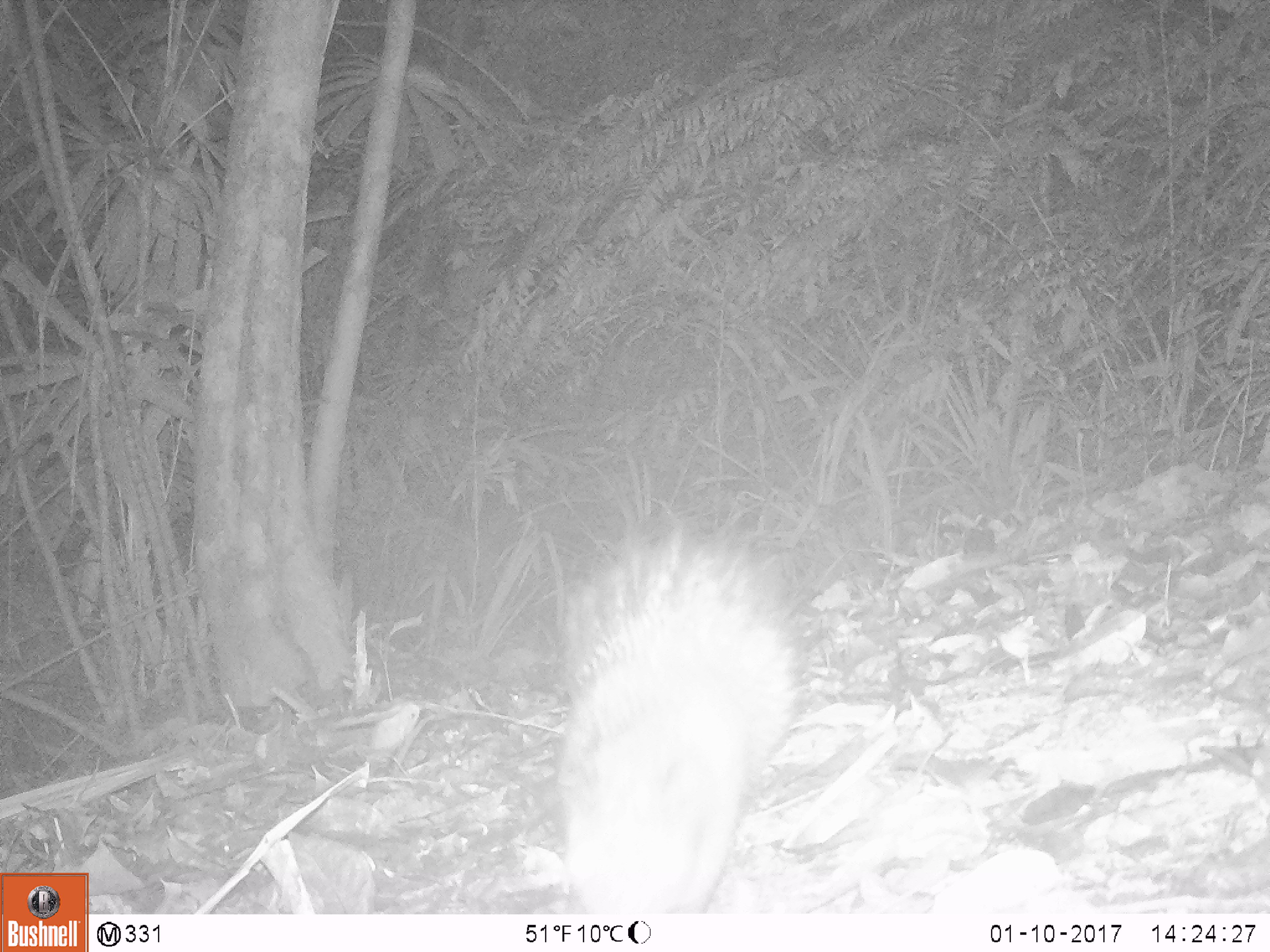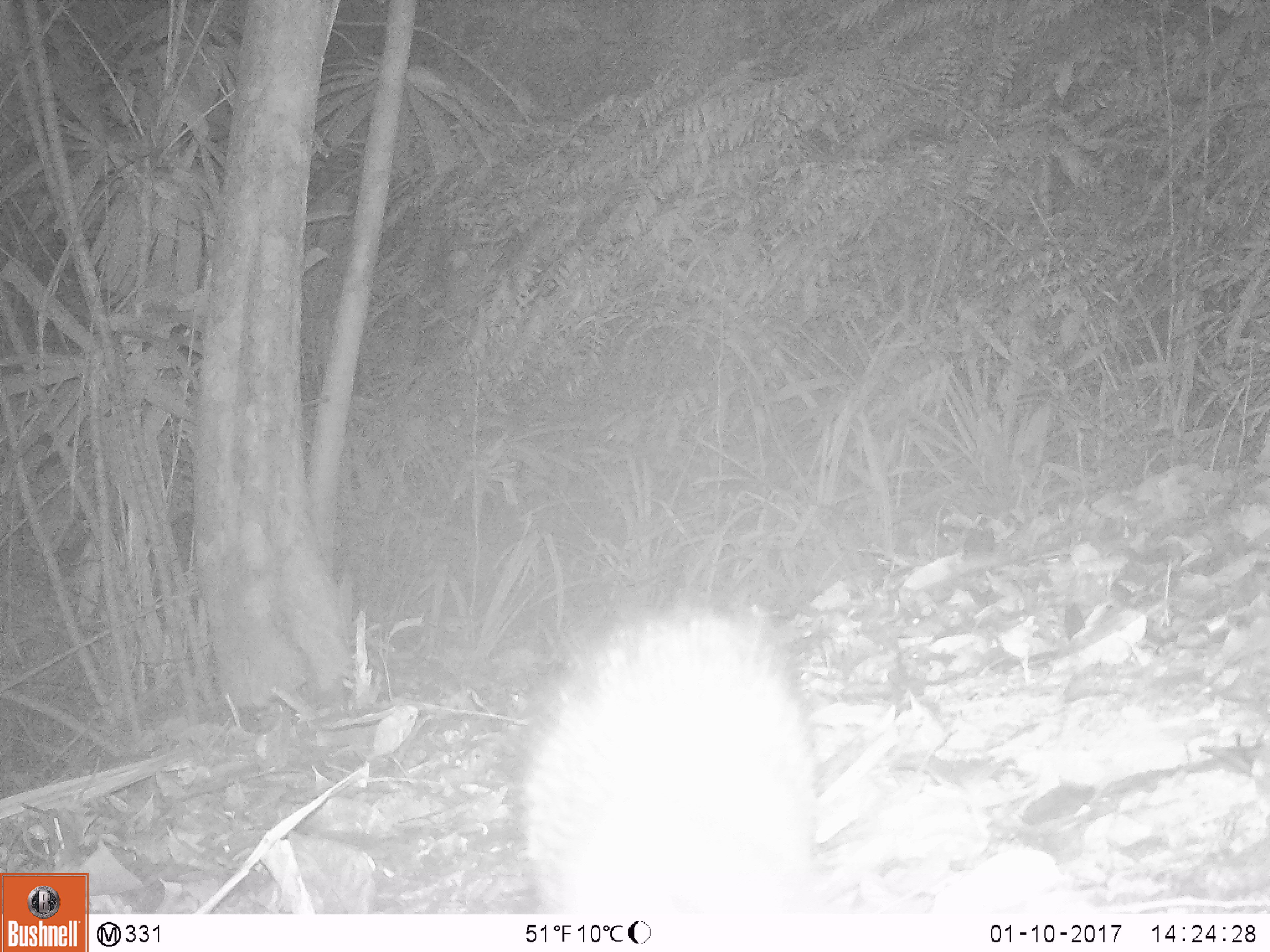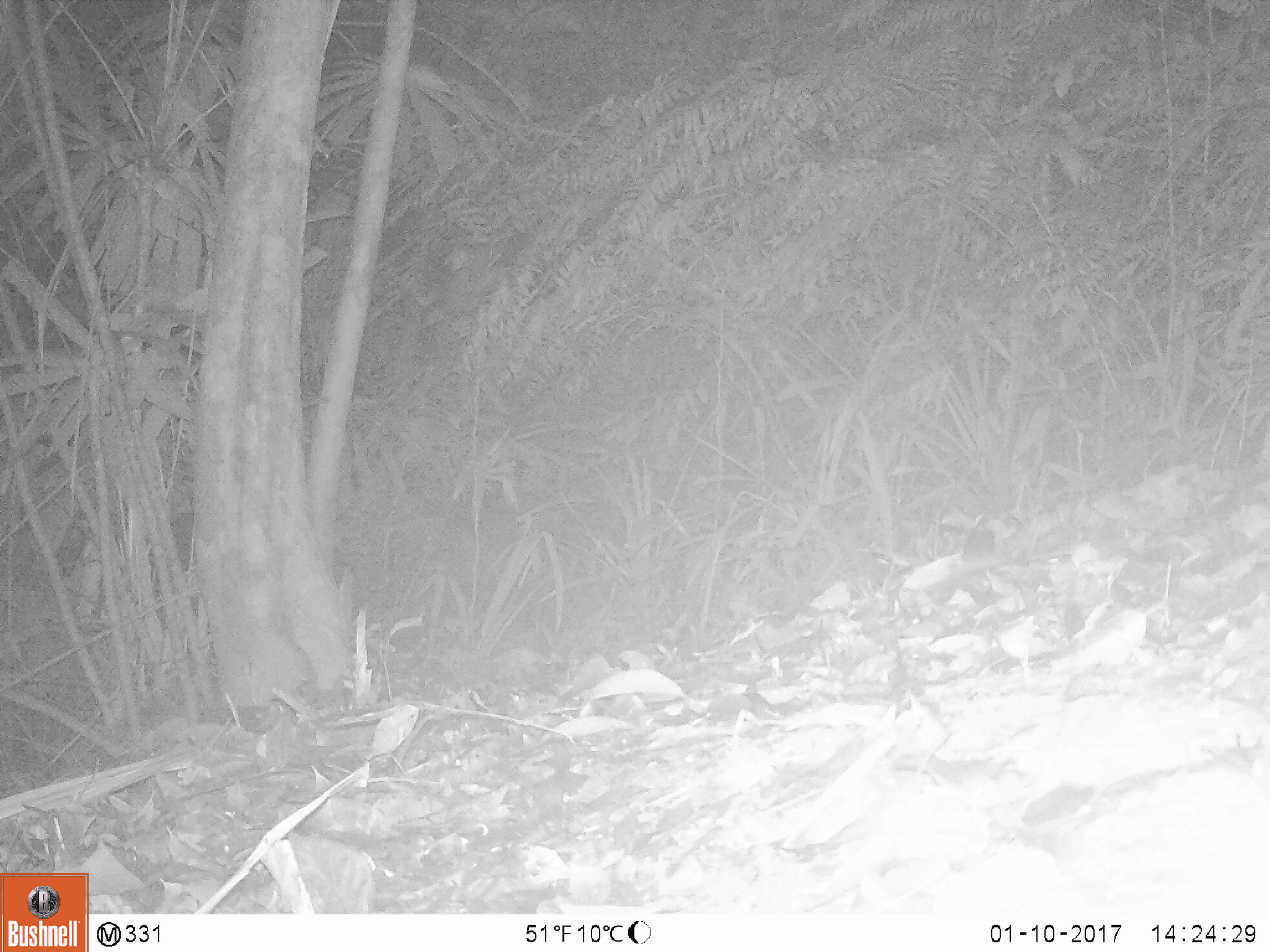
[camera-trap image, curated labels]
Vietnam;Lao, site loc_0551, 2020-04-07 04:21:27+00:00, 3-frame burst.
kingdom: Animalia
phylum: Chordata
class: Mammalia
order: Rodentia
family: Hystricidae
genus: Atherurus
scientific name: Atherurus macrourus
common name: asiatic brush-tailed porcupine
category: asiatic brush tailed porcupine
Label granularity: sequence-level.